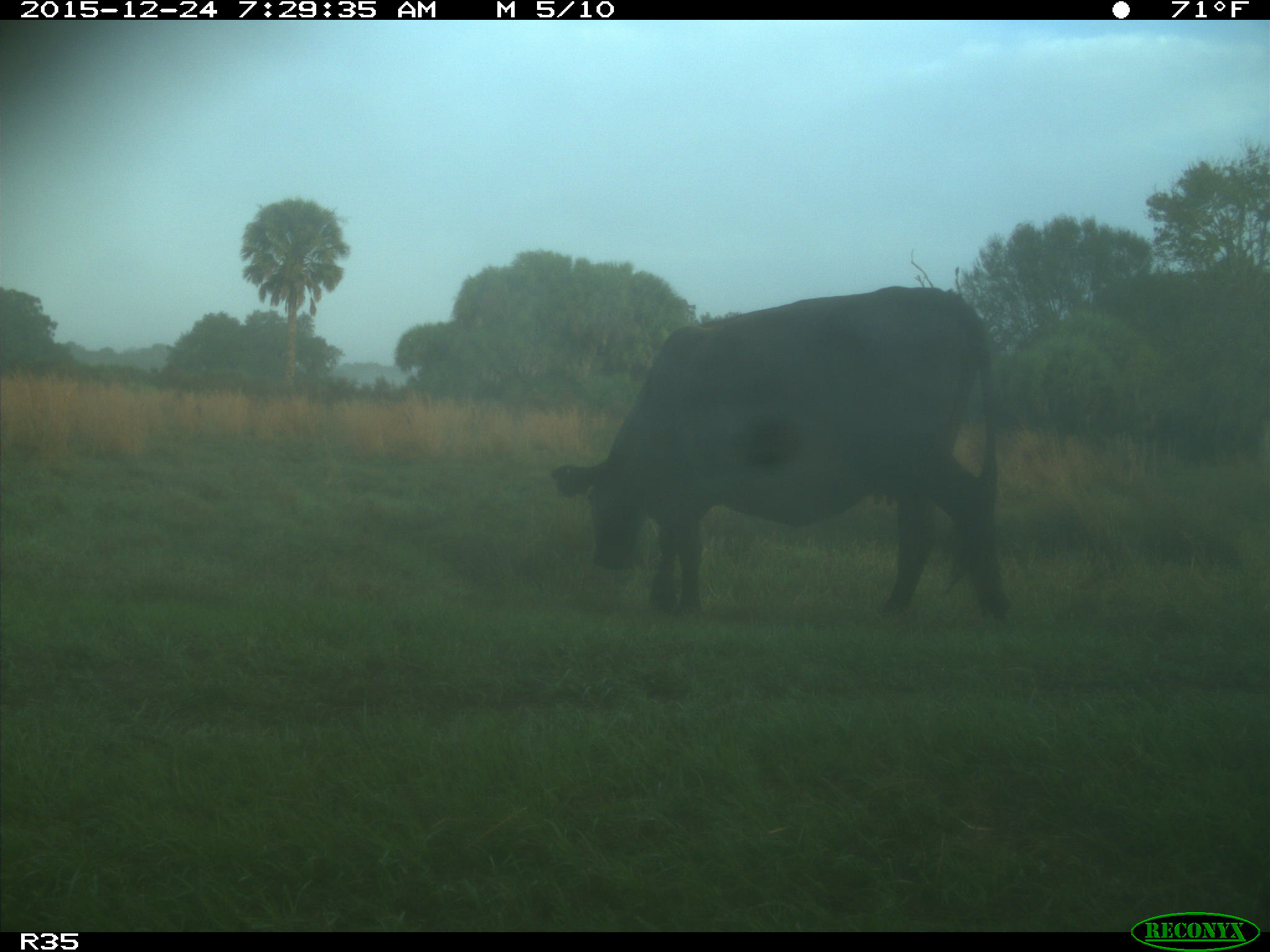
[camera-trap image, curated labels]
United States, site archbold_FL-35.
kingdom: Animalia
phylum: Chordata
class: Mammalia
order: Artiodactyla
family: Bovidae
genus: Bos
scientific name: Bos taurus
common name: domestic cow